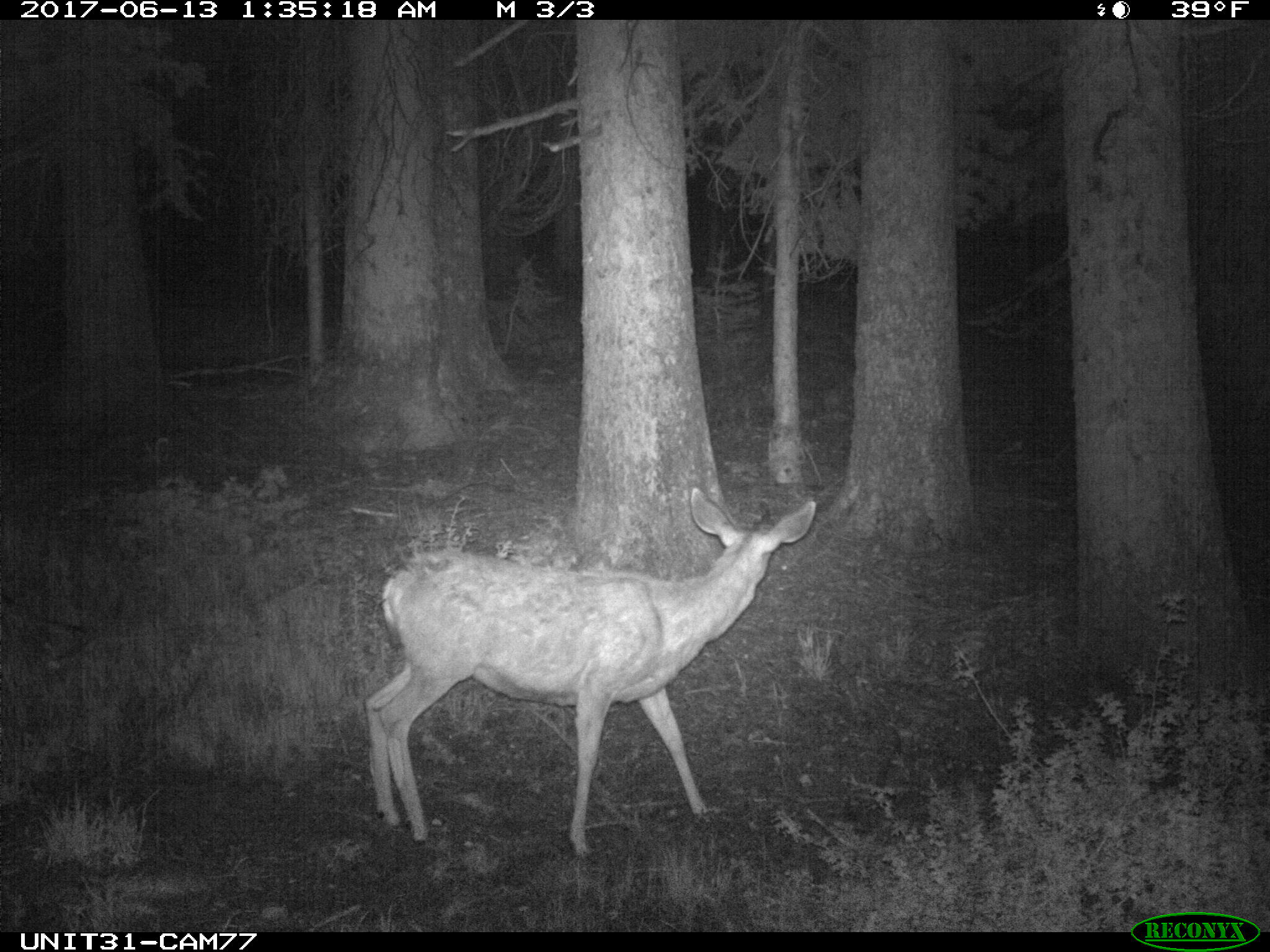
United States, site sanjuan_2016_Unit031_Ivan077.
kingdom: Animalia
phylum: Chordata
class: Mammalia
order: Artiodactyla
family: Cervidae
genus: Odocoileus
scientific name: Odocoileus hemionus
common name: mule deer